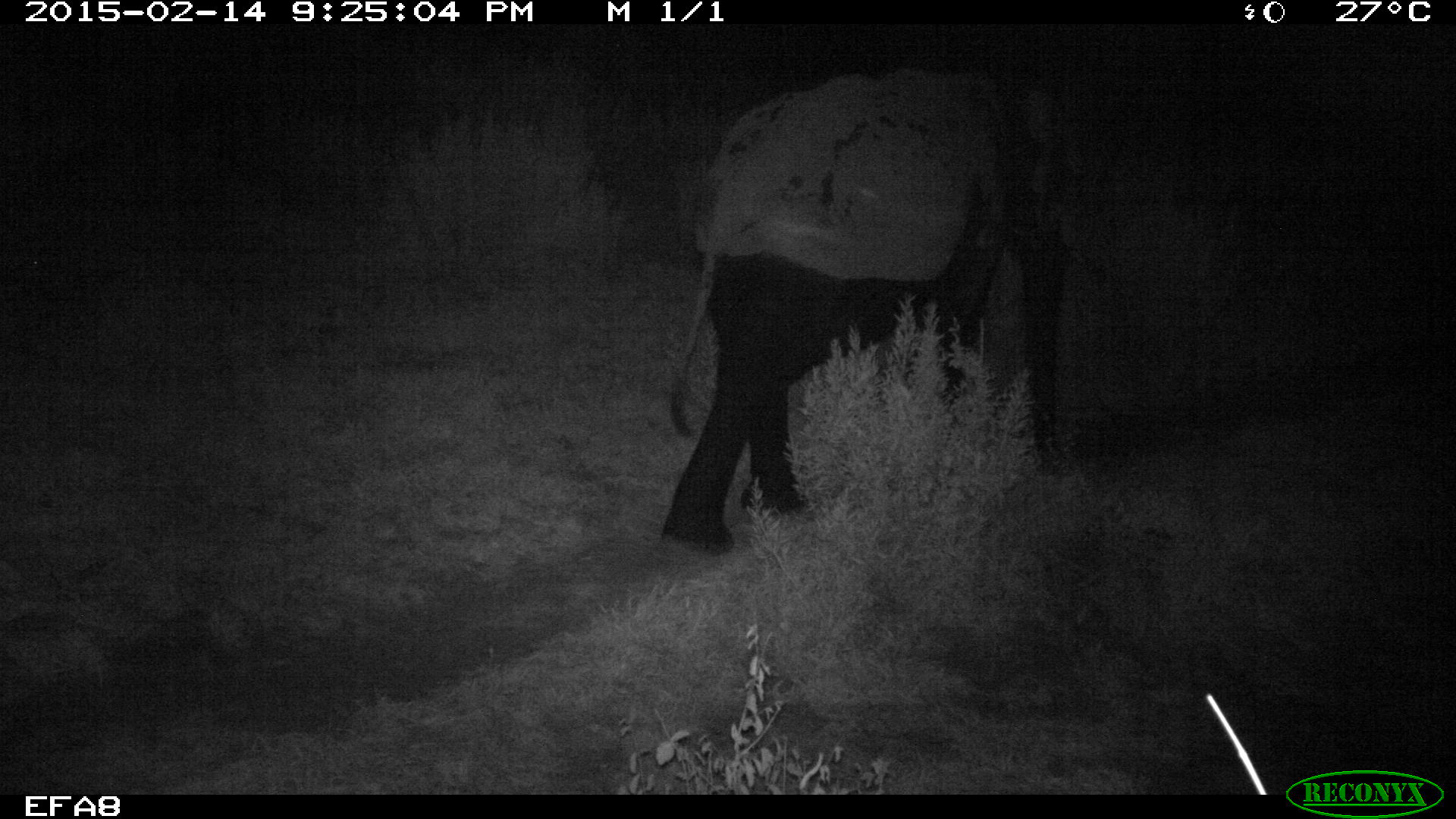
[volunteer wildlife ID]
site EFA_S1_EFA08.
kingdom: Animalia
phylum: Chordata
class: Mammalia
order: Proboscidea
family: Elephantidae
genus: Loxodonta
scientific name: Loxodonta africana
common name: african bush elephant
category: elephant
Elephant (african bush elephant) (Loxodonta africana), count 1. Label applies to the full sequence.